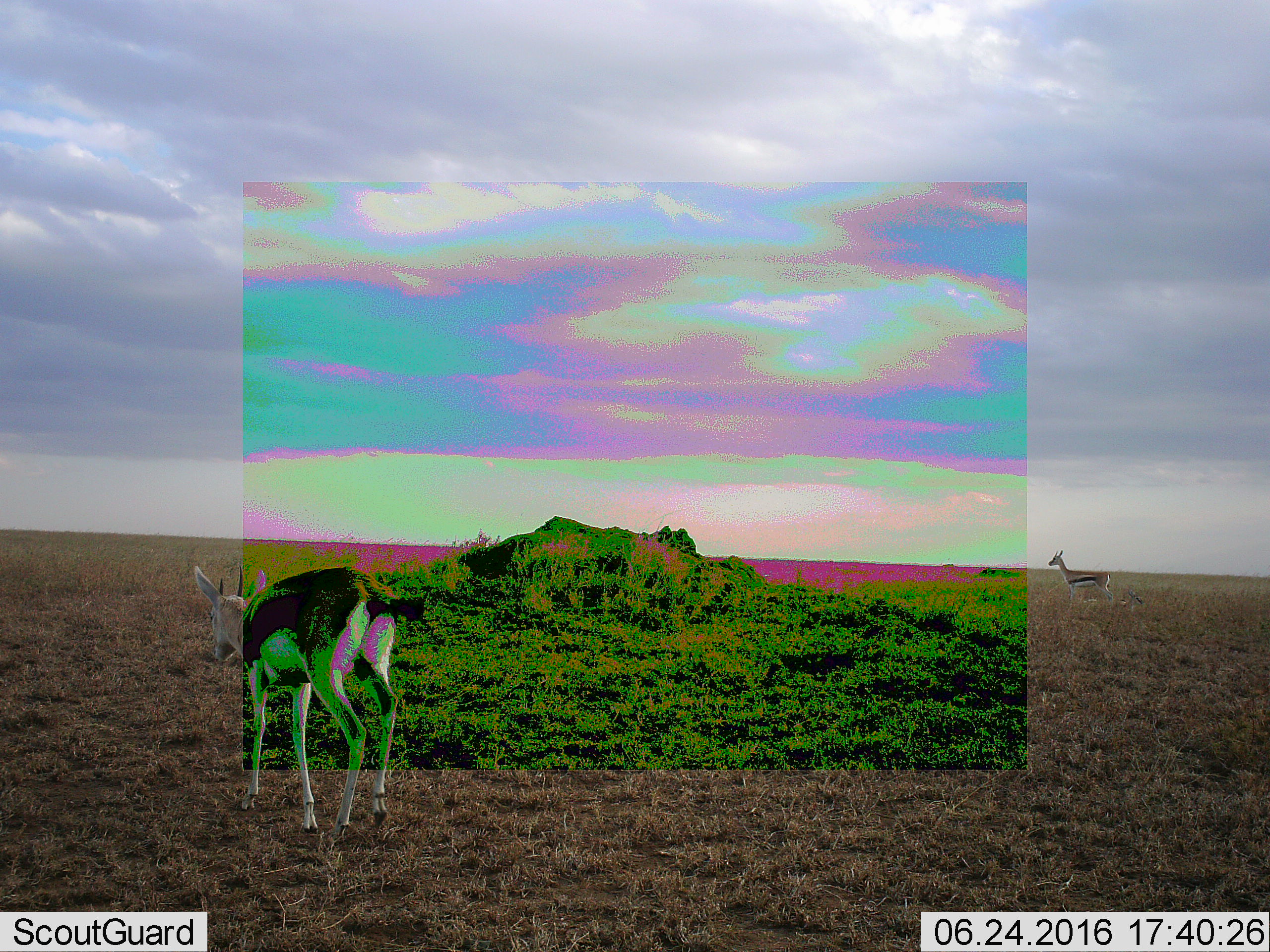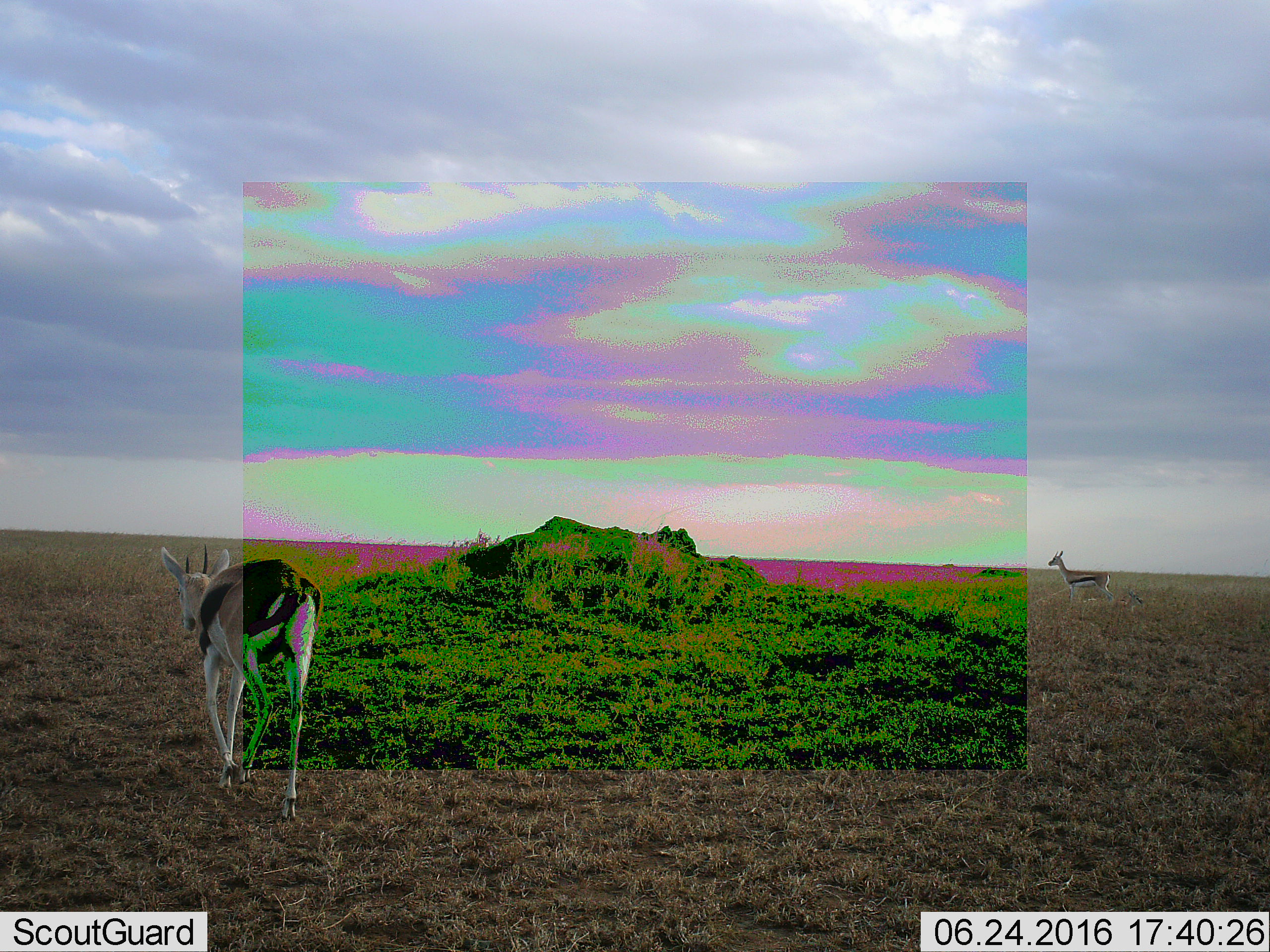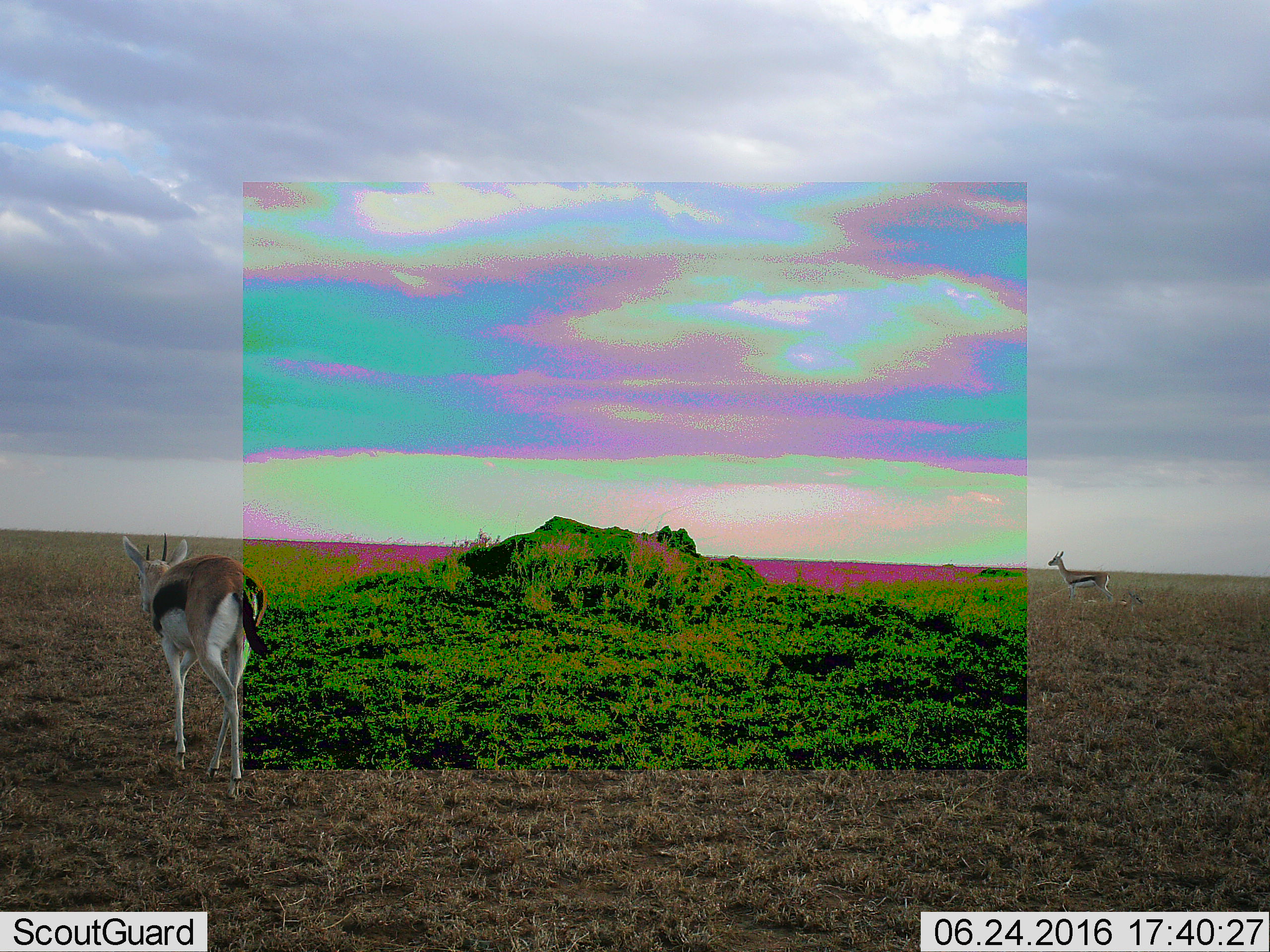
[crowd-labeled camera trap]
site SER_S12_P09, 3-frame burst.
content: unidentified animal